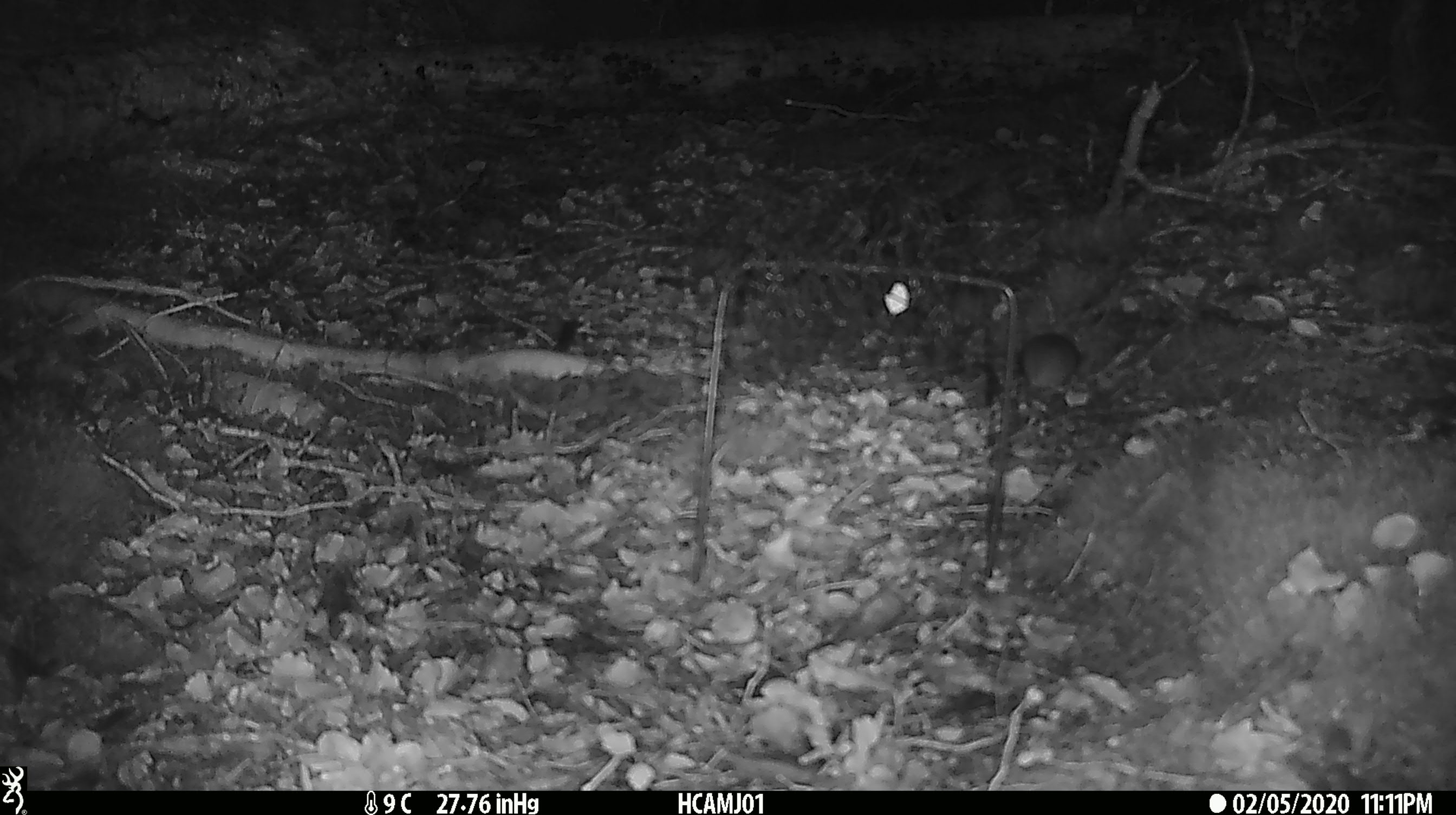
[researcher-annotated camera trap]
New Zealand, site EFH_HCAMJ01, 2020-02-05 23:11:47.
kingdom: Animalia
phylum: Chordata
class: Mammalia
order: Rodentia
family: Muridae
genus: Mus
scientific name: Mus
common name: mouse